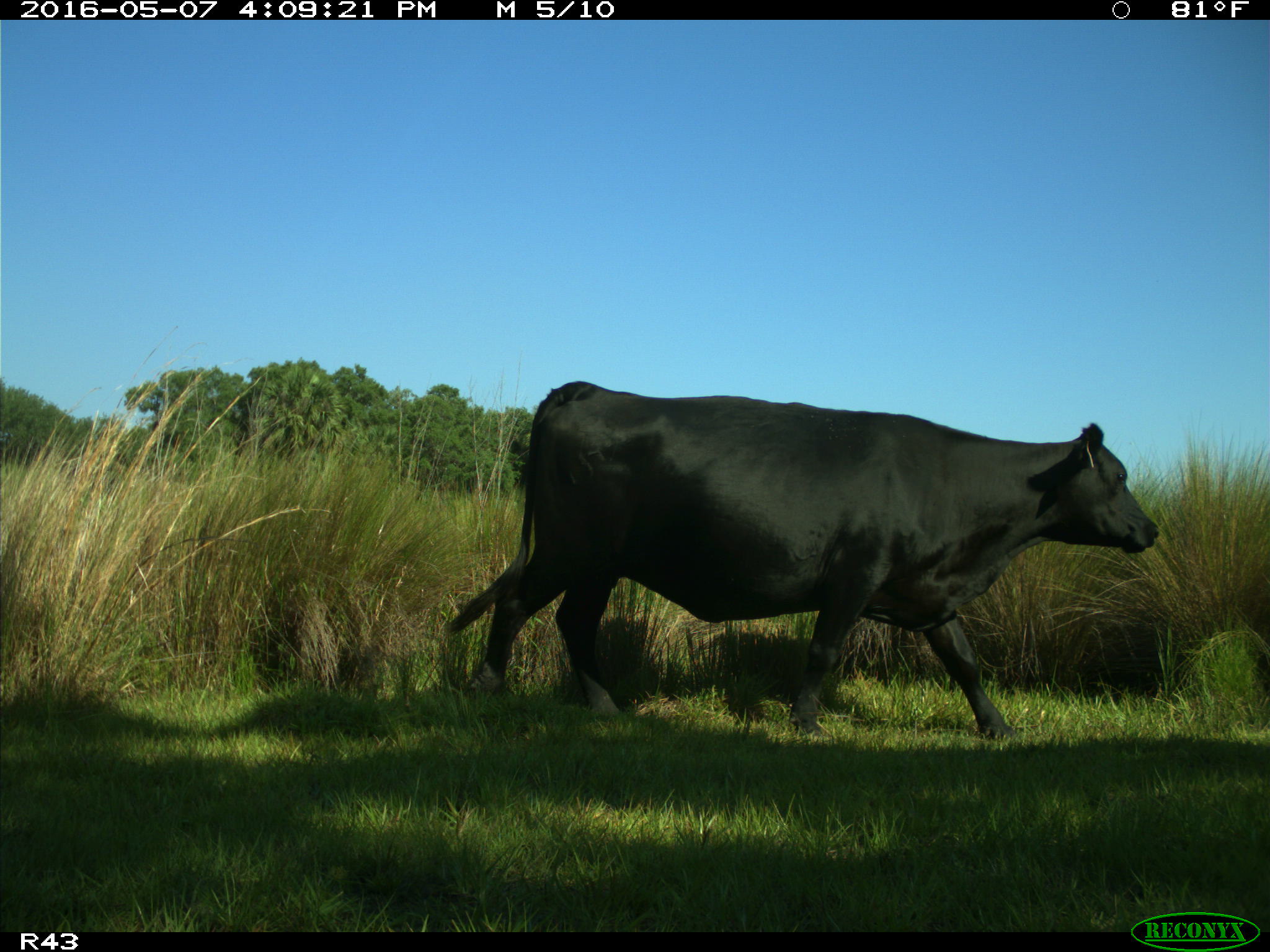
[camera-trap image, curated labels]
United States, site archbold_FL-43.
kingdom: Animalia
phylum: Chordata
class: Mammalia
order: Artiodactyla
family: Bovidae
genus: Bos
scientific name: Bos taurus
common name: domestic cow